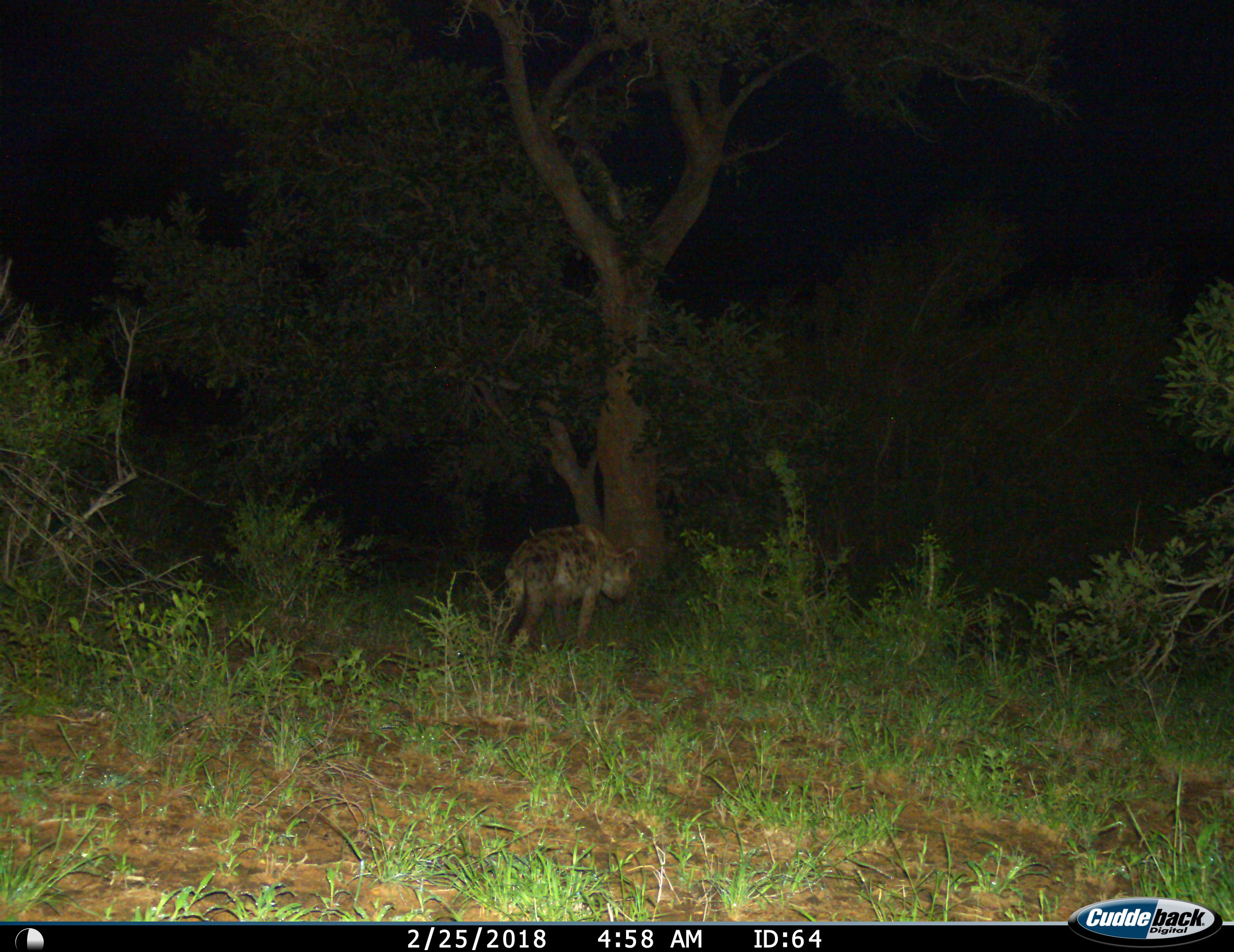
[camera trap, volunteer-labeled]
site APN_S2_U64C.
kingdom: Animalia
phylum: Chordata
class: Mammalia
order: Carnivora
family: Hyaenidae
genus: Crocuta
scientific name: Crocuta crocuta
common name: spotted hyena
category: hyenaspotted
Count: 1.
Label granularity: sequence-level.